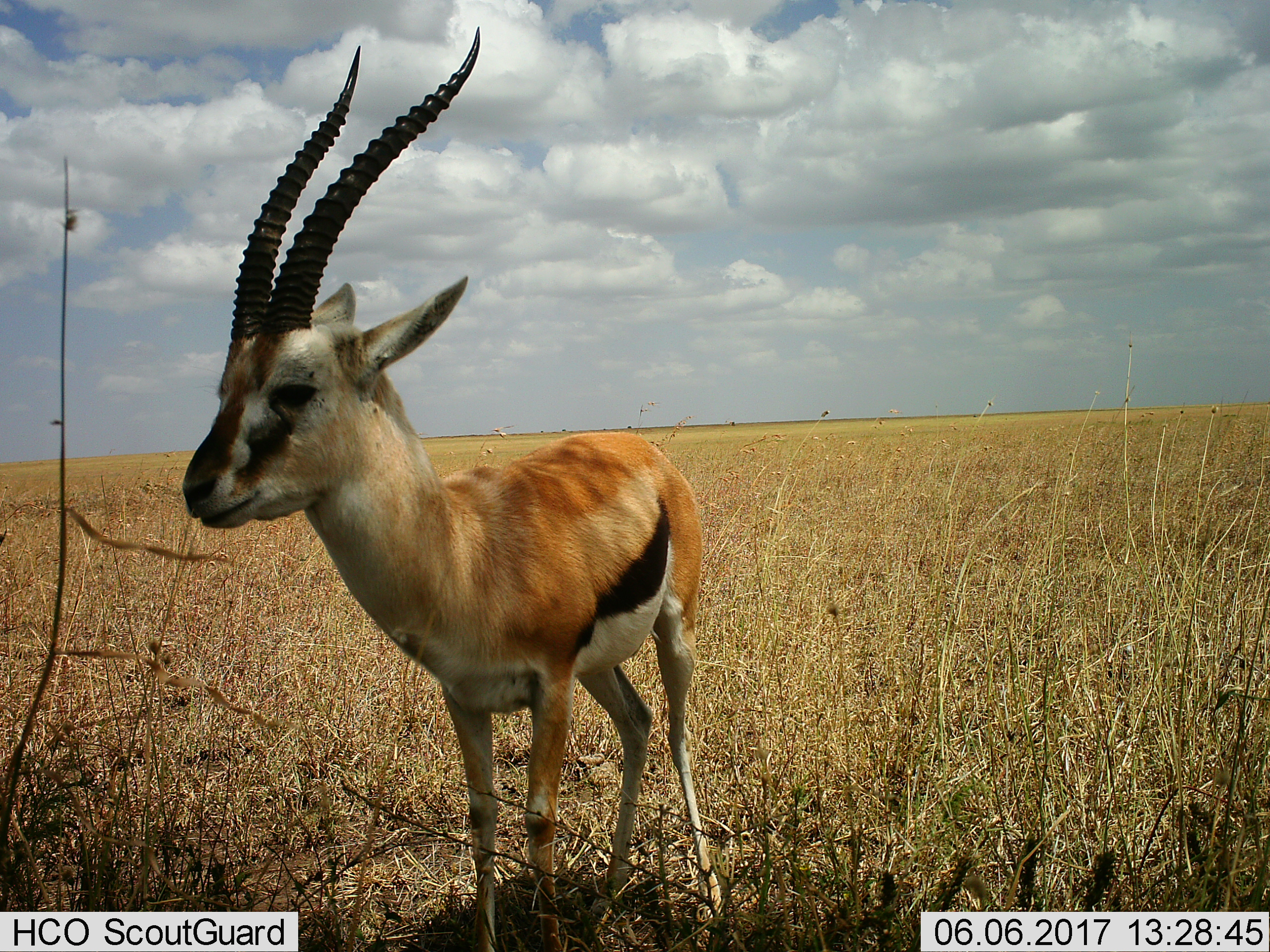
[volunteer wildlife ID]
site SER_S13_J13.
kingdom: Animalia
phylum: Chordata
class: Mammalia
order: Artiodactyla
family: Bovidae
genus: Eudorcas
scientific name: Eudorcas thomsonii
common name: thomson's gazelle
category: gazellethomsons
Gazellethomsons (thomson's gazelle) (Eudorcas thomsonii), count 1. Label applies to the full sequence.